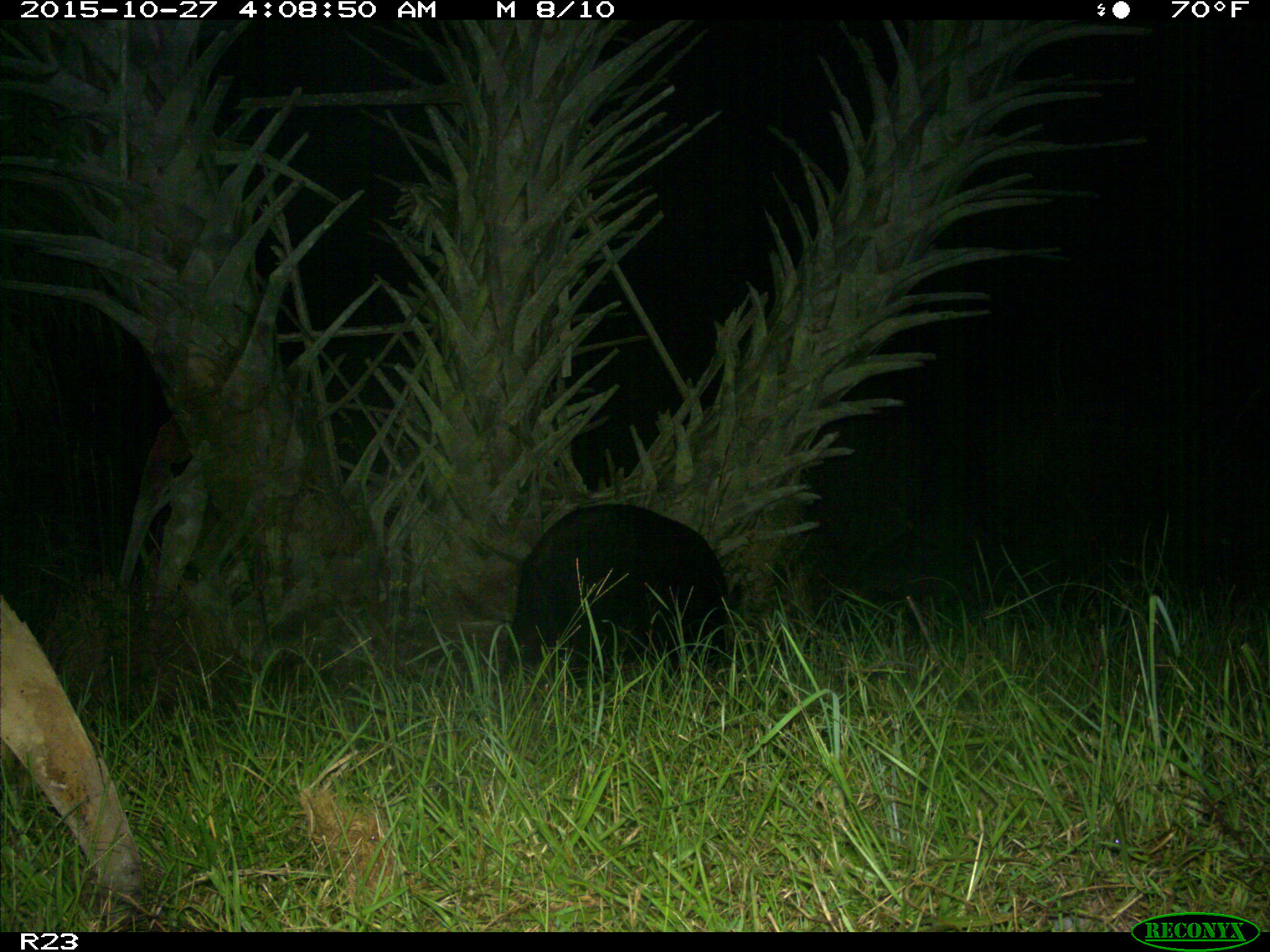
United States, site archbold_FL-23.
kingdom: Animalia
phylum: Chordata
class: Mammalia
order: Artiodactyla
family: Suidae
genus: Sus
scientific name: Sus scrofa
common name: wild boar